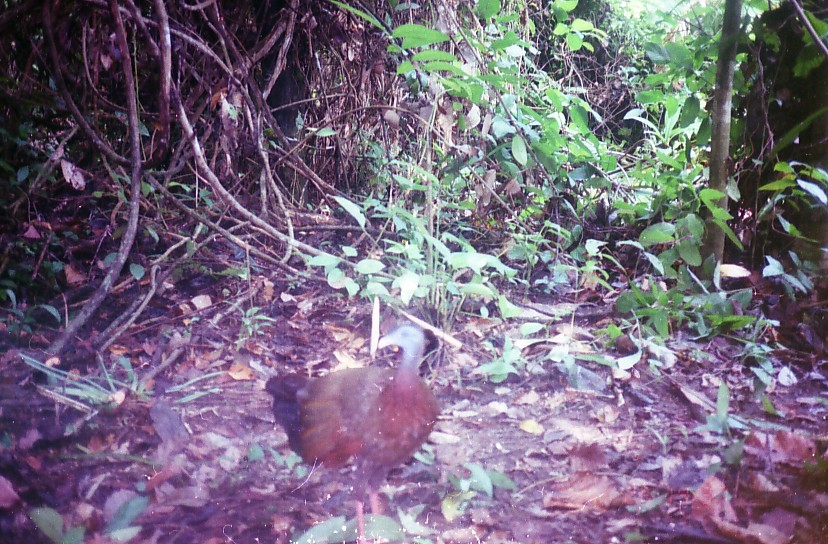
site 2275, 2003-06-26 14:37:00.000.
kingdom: Animalia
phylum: Chordata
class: Aves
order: Galliformes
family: Phasianidae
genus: Argusianus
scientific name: Argusianus argus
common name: great argus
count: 1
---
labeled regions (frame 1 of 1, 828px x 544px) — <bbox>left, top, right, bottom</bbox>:
argusianus argus: <bbox>262, 323, 443, 544</bbox>